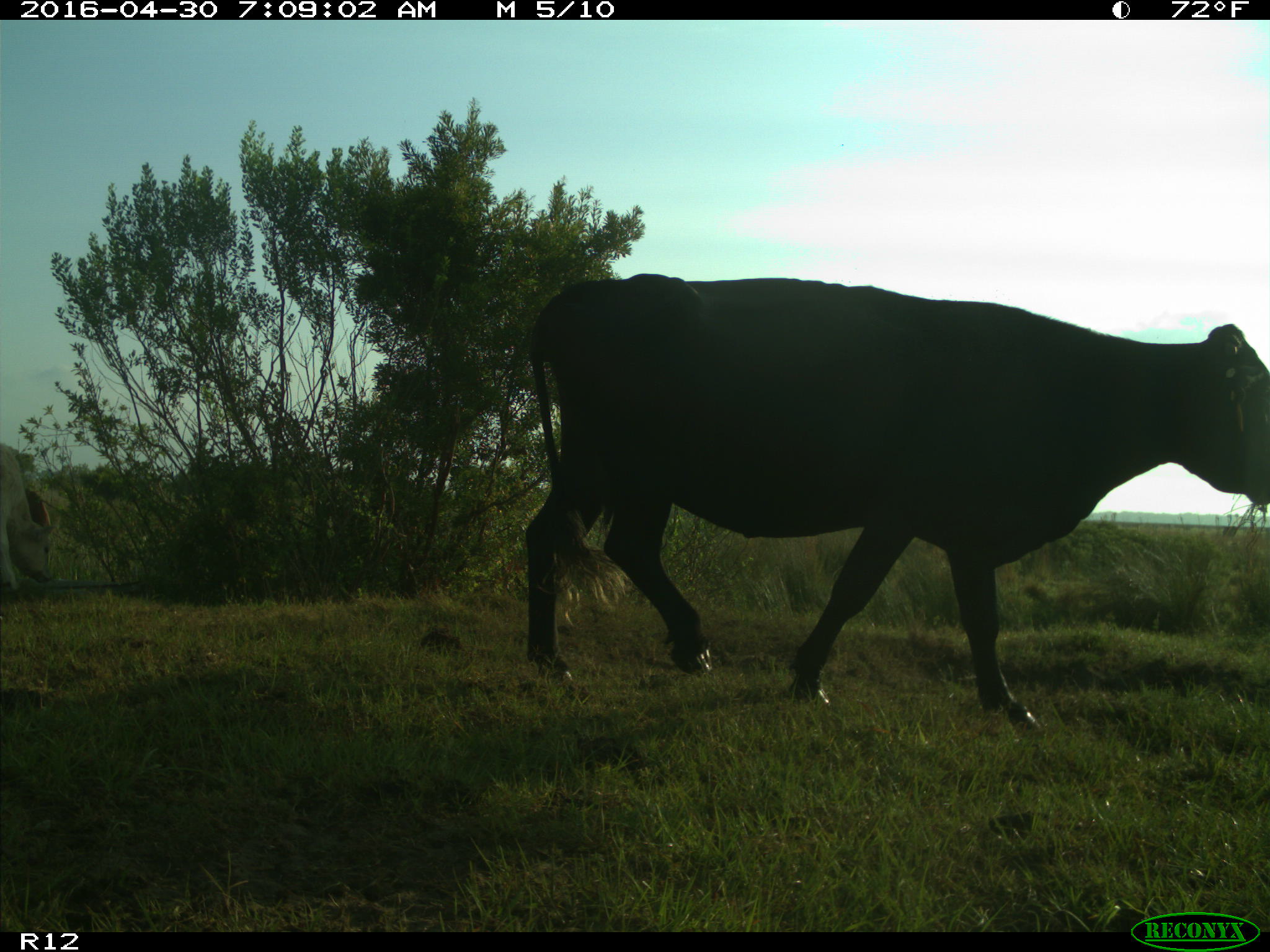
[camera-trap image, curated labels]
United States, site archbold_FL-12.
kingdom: Animalia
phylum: Chordata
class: Mammalia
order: Artiodactyla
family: Bovidae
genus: Bos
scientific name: Bos taurus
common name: domestic cow